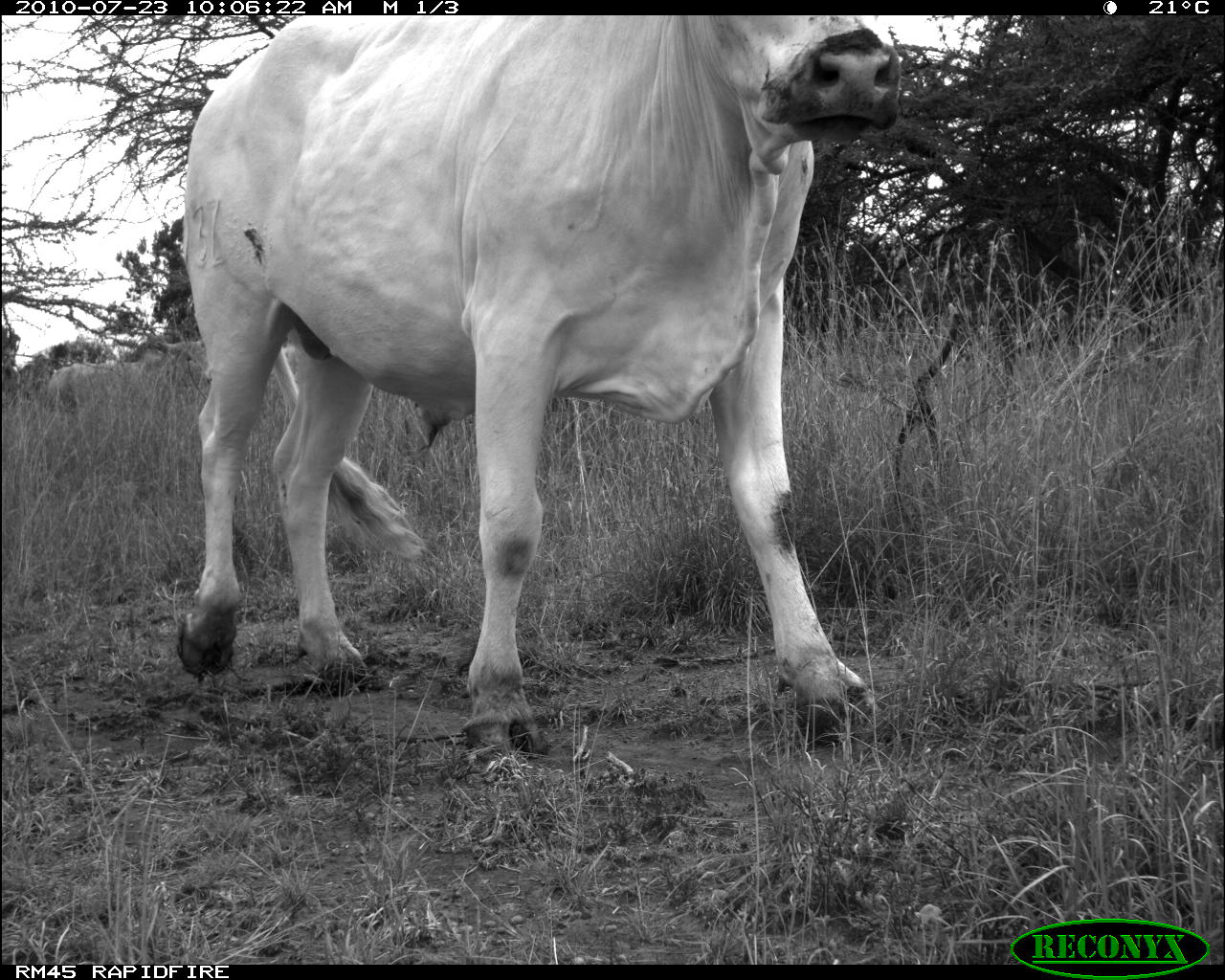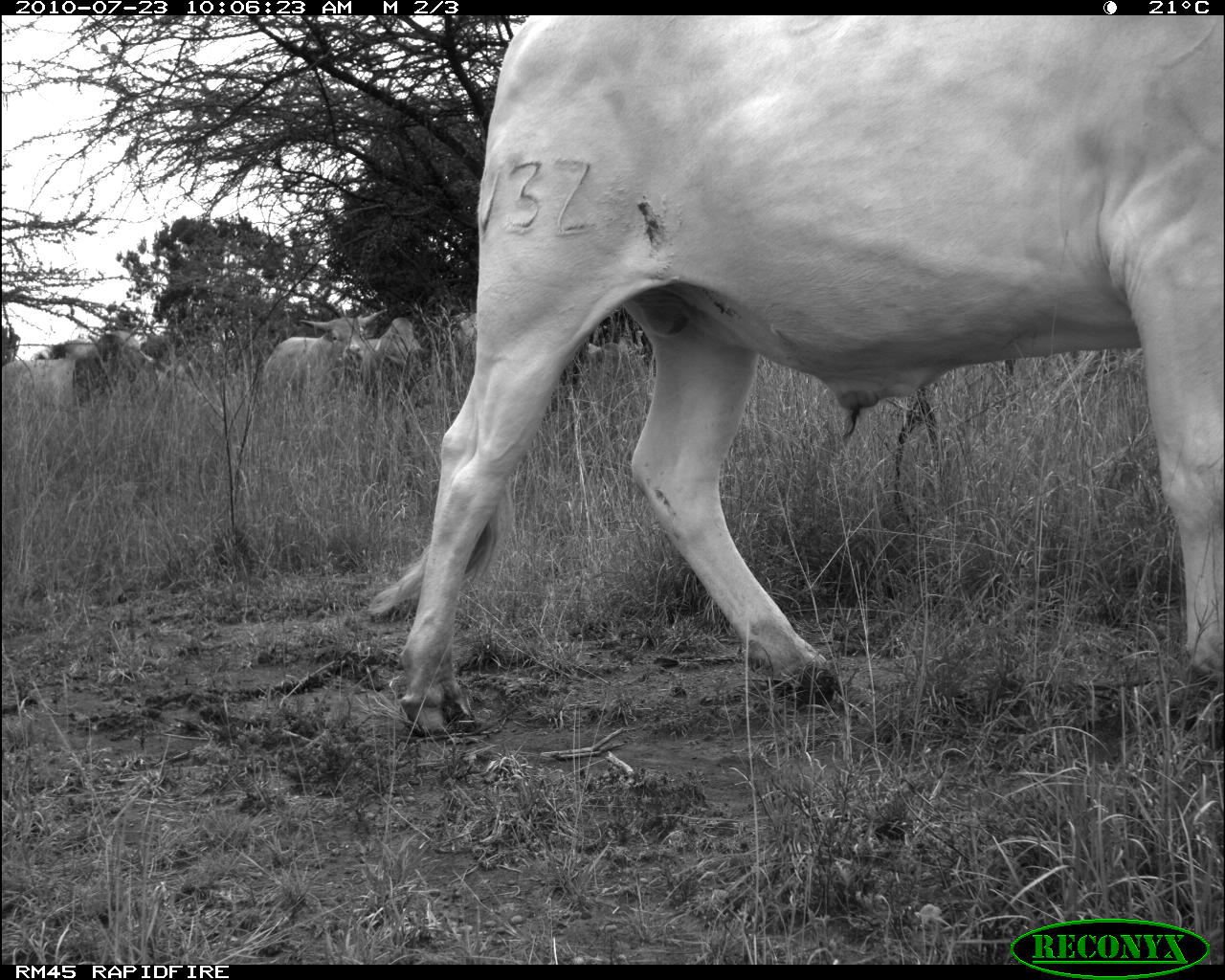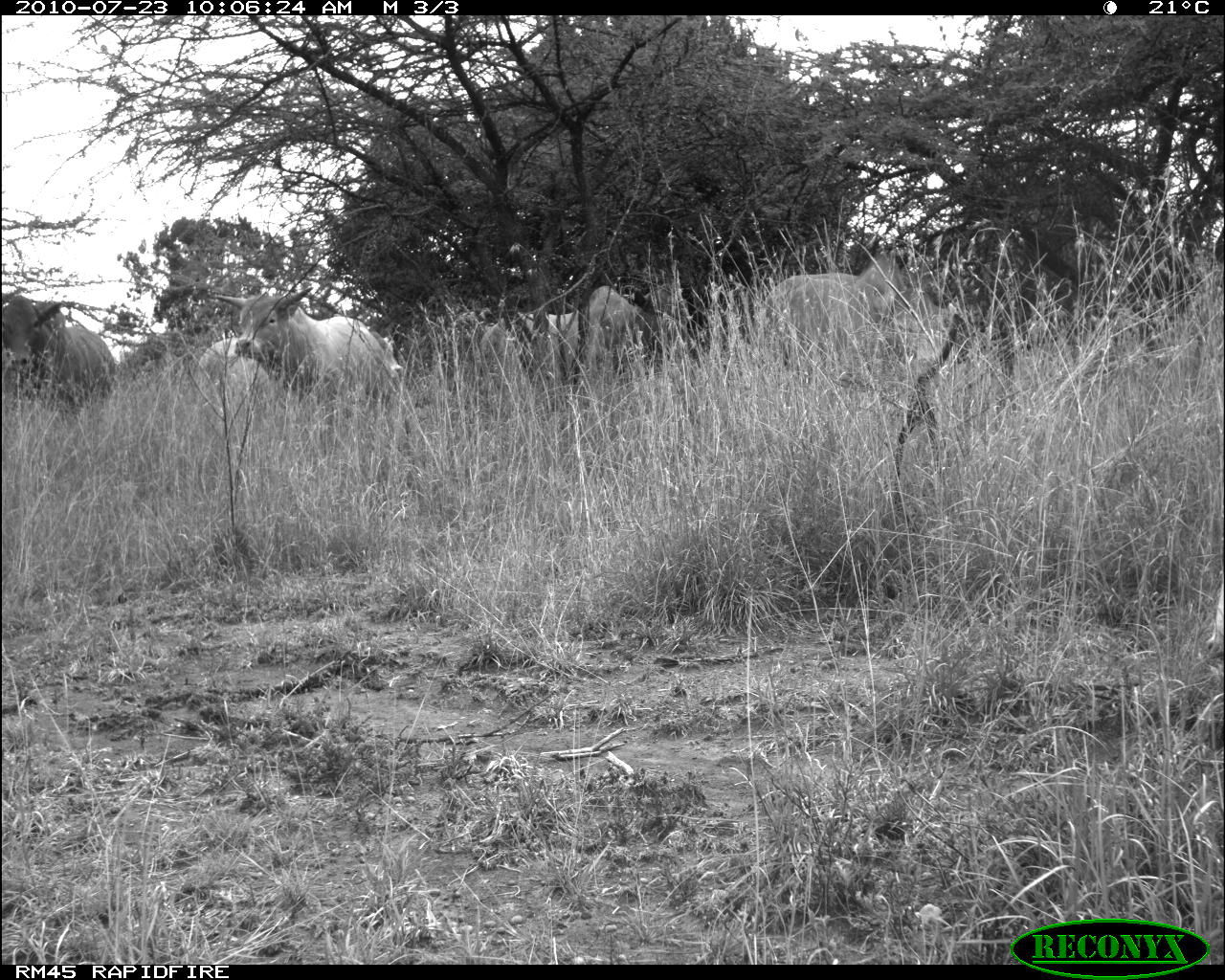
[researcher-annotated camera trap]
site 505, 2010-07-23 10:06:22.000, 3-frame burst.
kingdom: Animalia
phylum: Chordata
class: Mammalia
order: Artiodactyla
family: Bovidae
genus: Bos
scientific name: Bos taurus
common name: domestic cattle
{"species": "Bos taurus (domestic cattle)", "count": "2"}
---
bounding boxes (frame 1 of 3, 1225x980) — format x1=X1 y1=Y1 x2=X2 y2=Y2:
bos taurus: x1=172 y1=15 x2=907 y2=763; x1=45 y1=337 x2=214 y2=412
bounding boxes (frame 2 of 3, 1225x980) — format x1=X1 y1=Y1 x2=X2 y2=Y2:
bos taurus: x1=363 y1=14 x2=1225 y2=736; x1=447 y1=311 x2=645 y2=409; x1=260 y1=309 x2=388 y2=412; x1=2 y1=333 x2=162 y2=409; x1=362 y1=317 x2=452 y2=418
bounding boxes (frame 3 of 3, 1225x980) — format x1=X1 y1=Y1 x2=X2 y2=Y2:
bos taurus: x1=479 y1=285 x2=699 y2=389; x1=766 y1=251 x2=946 y2=375; x1=217 y1=287 x2=398 y2=408; x1=0 y1=293 x2=113 y2=397; x1=197 y1=336 x2=271 y2=401; x1=369 y1=328 x2=403 y2=379